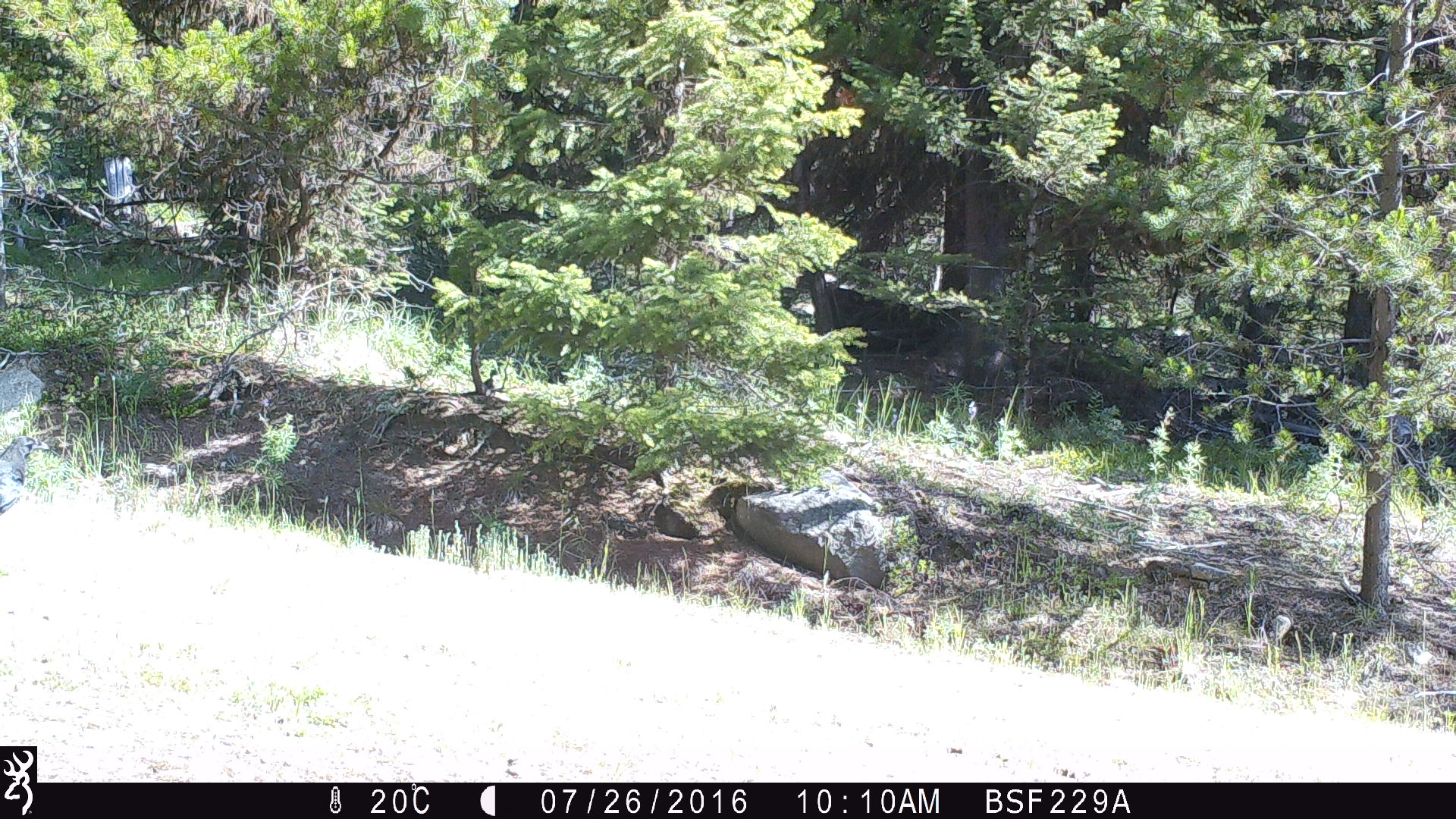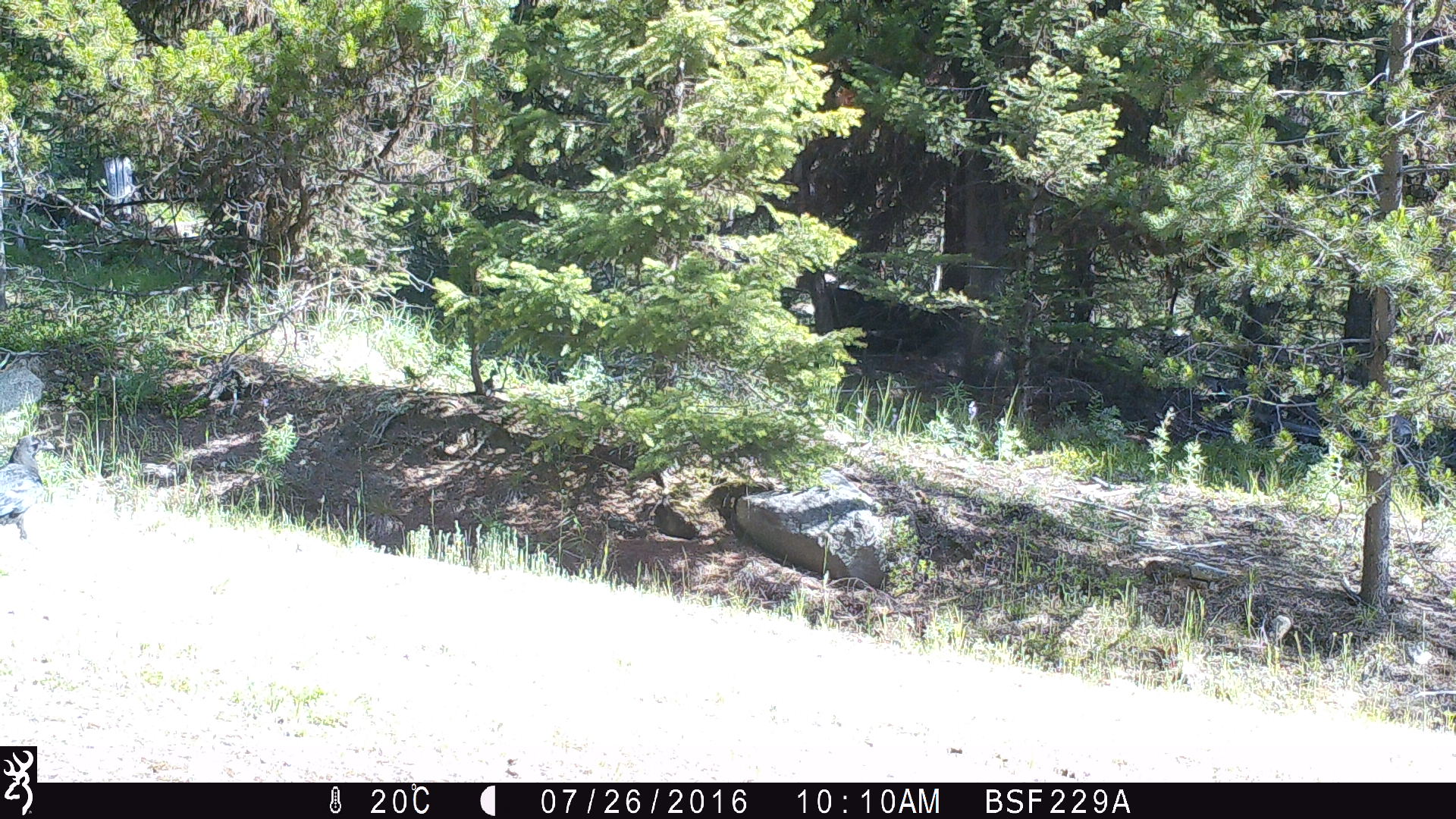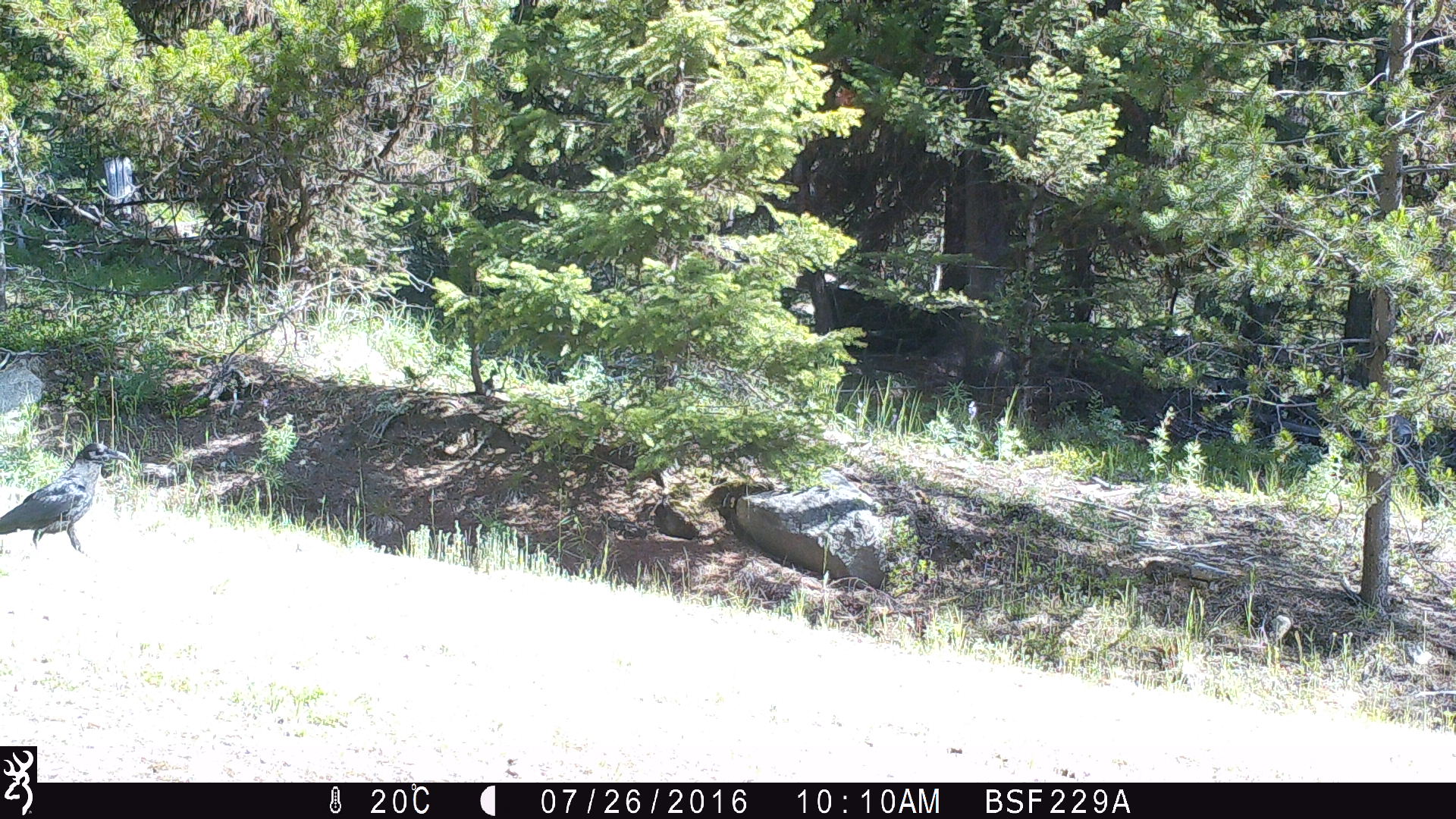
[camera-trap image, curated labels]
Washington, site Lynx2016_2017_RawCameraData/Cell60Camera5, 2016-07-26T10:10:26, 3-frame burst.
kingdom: Animalia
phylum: Chordata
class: Aves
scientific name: Aves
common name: birds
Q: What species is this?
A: Aves (birds).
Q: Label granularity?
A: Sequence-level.